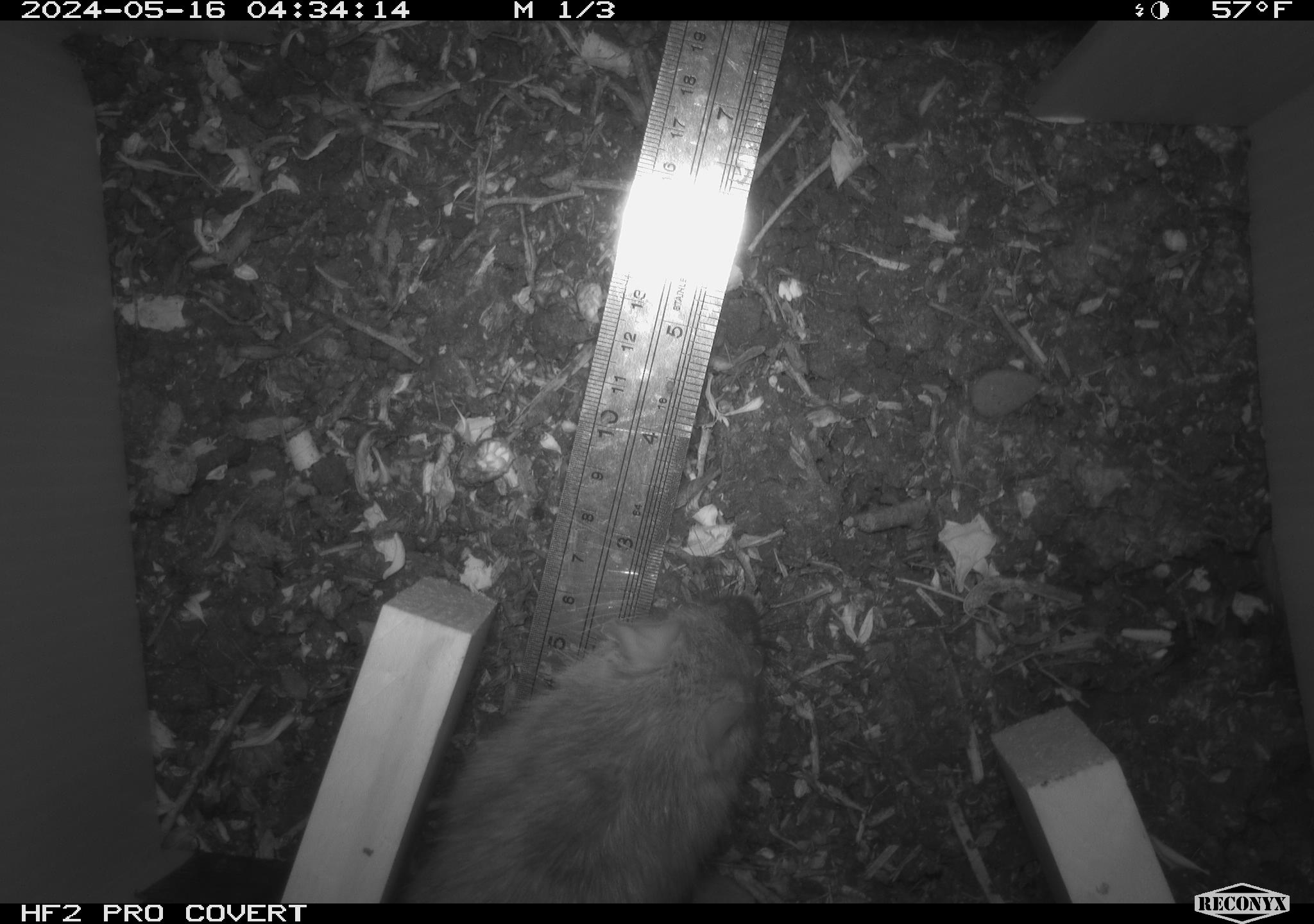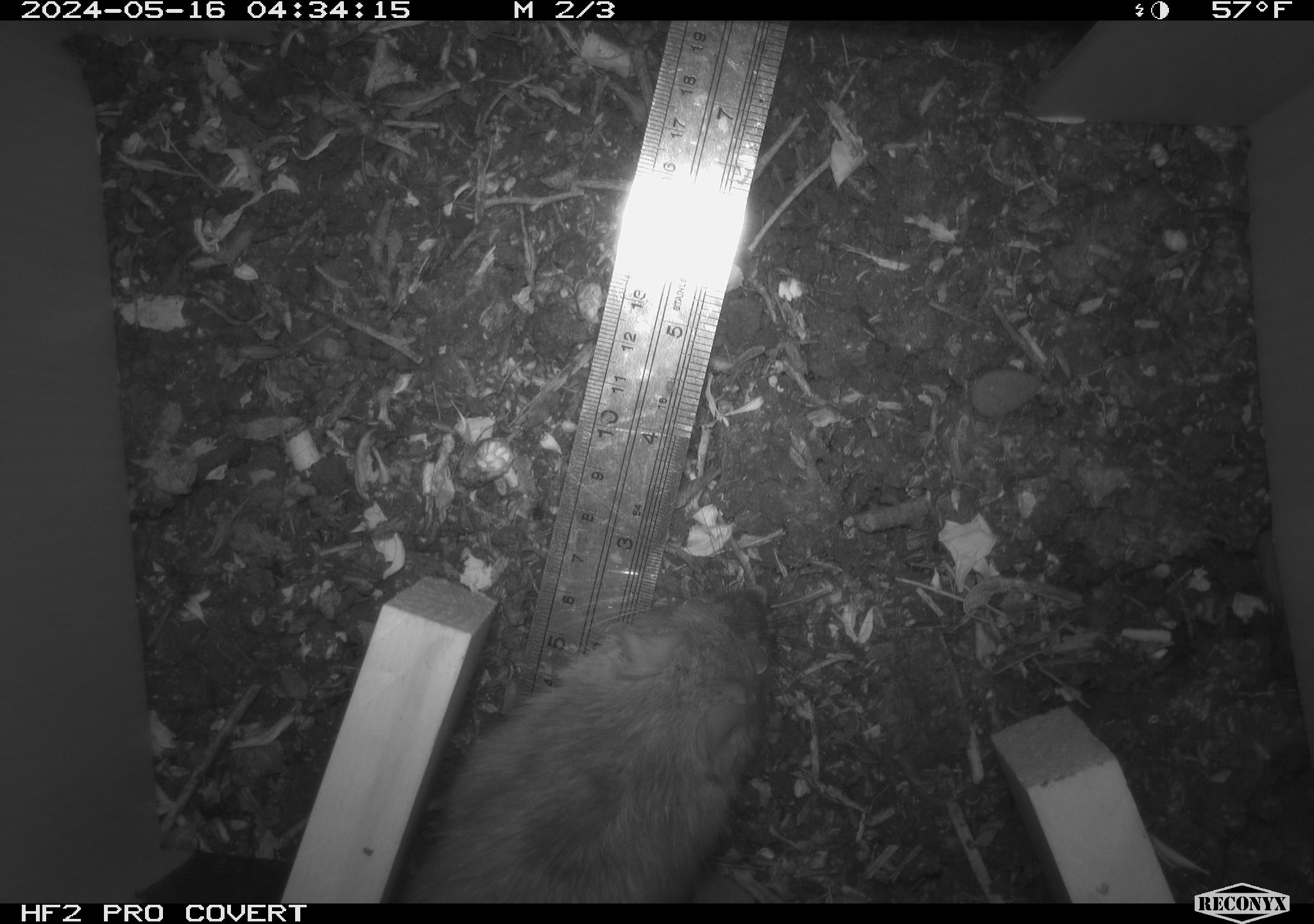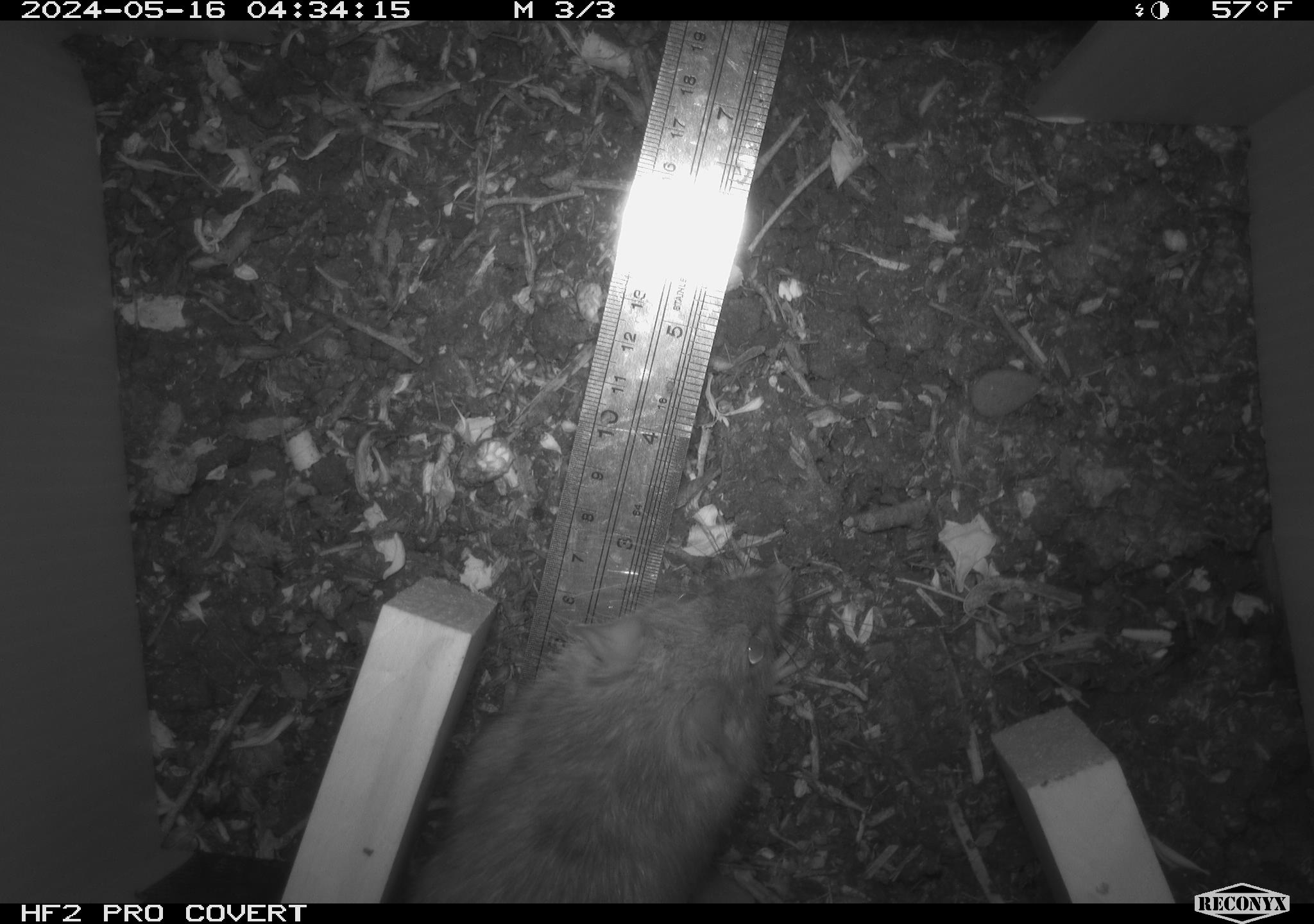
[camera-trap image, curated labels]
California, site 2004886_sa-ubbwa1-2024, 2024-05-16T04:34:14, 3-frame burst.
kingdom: Animalia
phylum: Chordata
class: Mammalia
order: Rodentia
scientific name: Rodentia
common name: woodrat or rat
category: woodrat or rat species